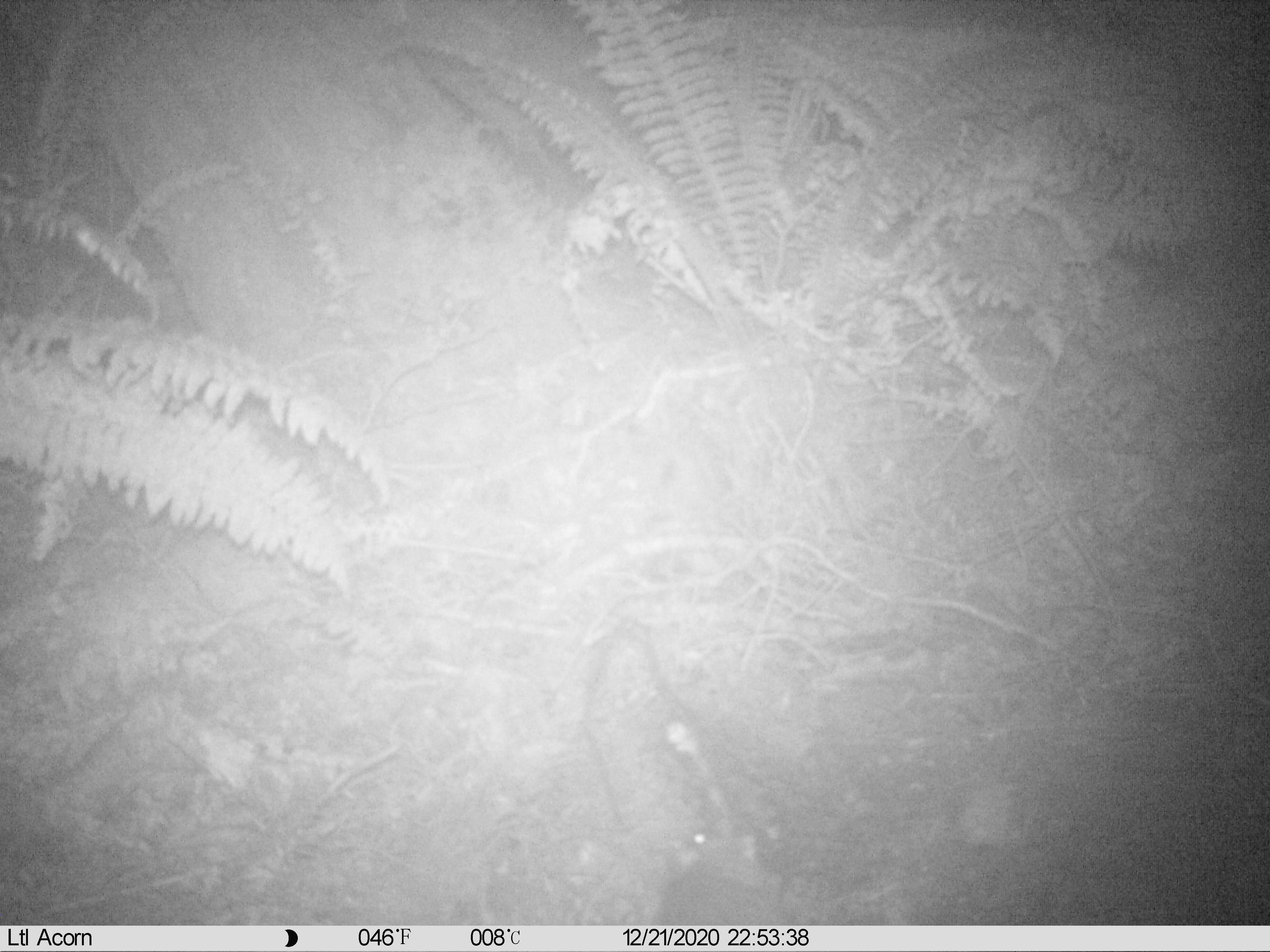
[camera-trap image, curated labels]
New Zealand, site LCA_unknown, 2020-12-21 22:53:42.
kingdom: Animalia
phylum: Chordata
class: Mammalia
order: Rodentia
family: Muridae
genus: Rattus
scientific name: Rattus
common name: rat